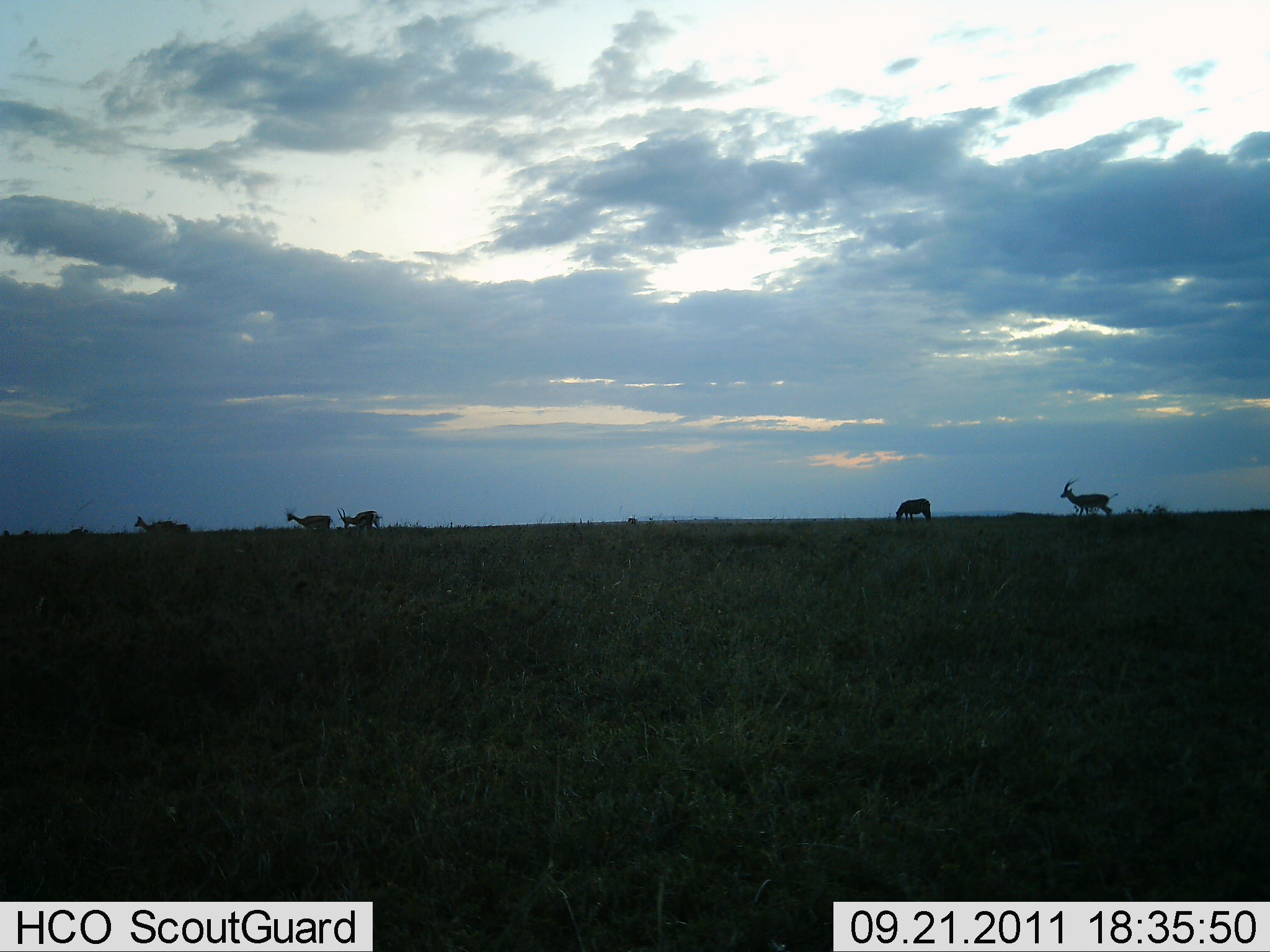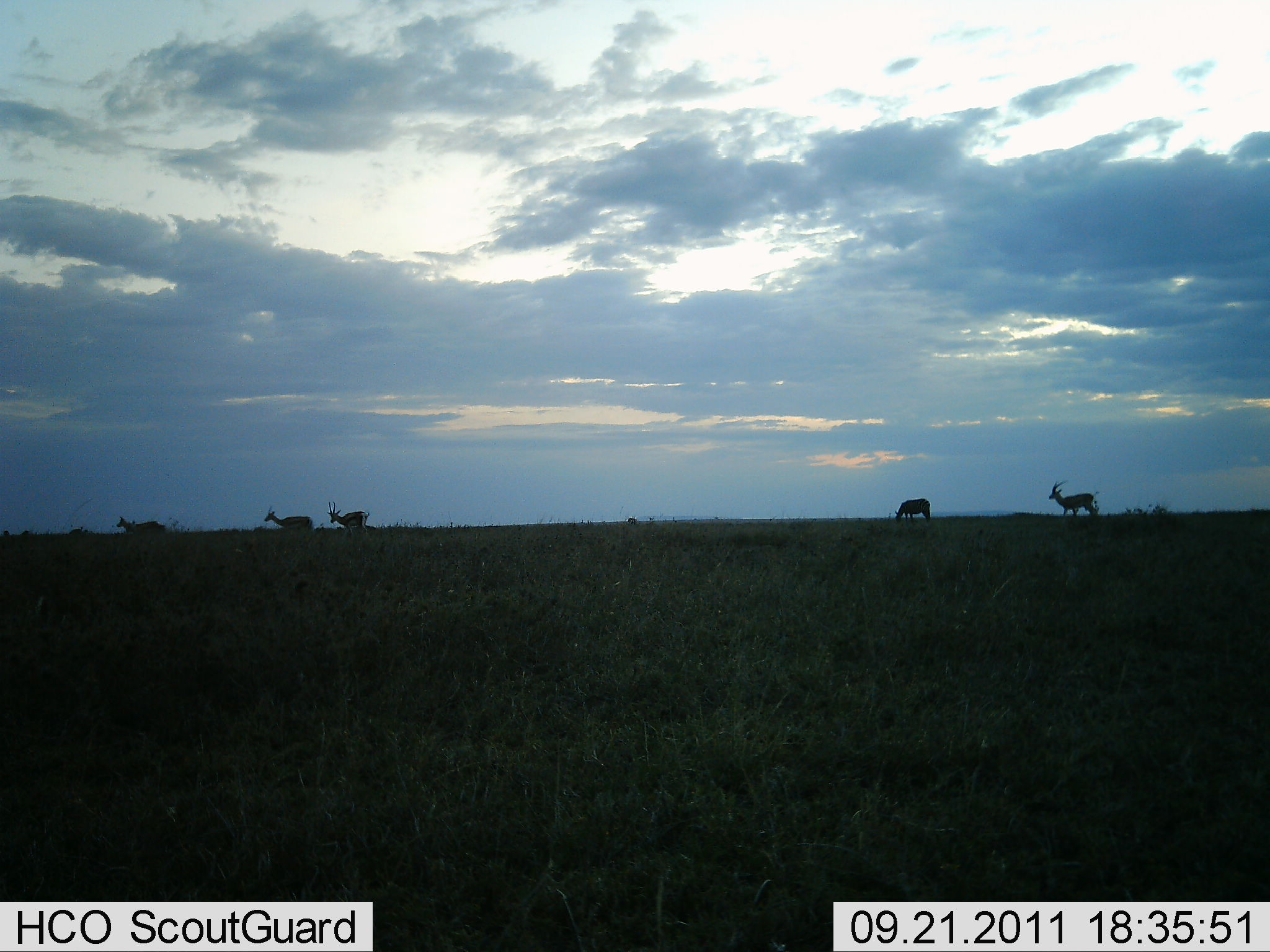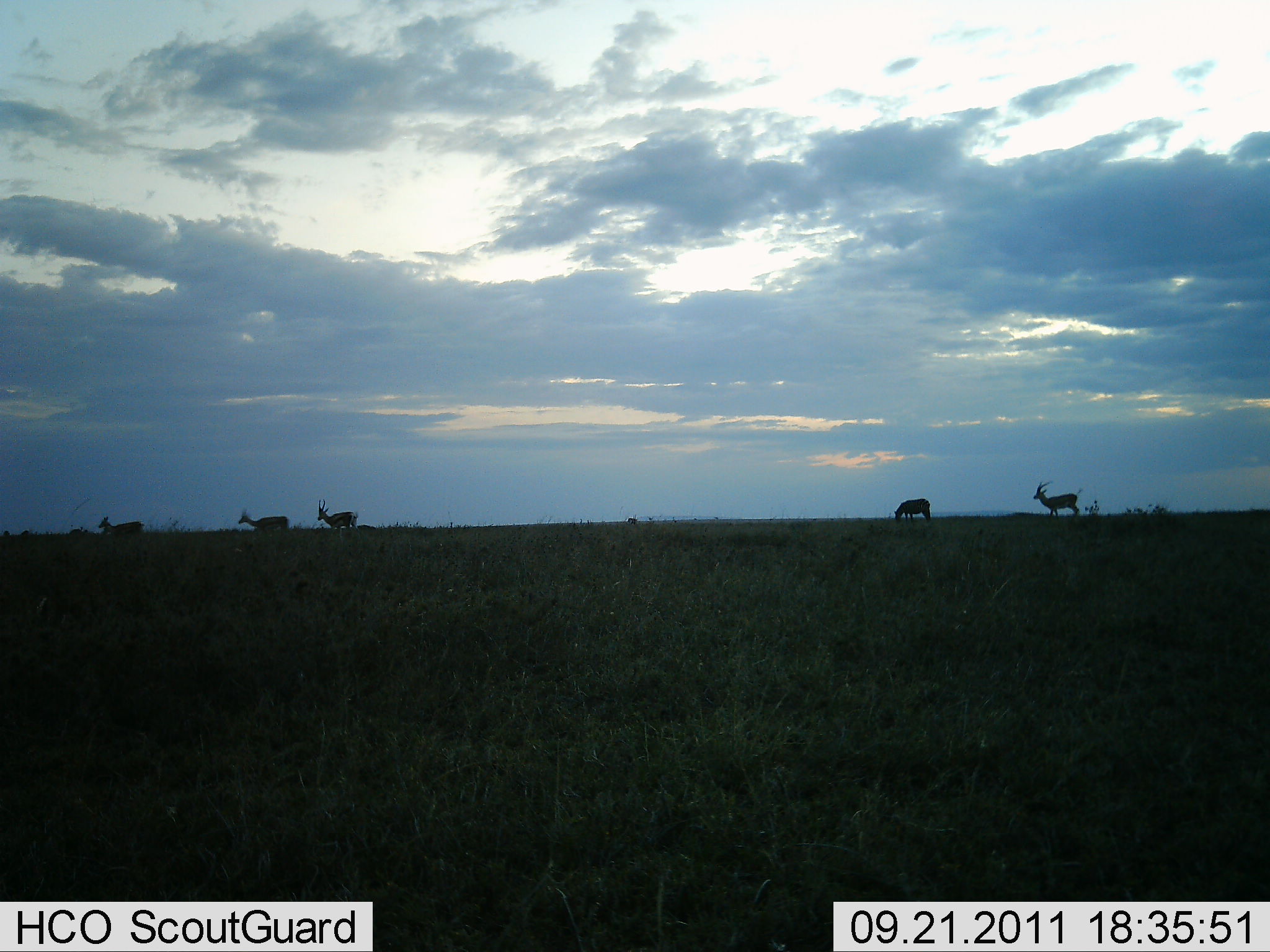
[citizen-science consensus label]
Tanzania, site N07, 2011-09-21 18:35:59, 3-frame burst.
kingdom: Animalia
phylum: Chordata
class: Mammalia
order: Artiodactyla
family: Bovidae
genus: Eudorcas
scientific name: Eudorcas thomsonii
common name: thomson's gazelle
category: gazellethomsons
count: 5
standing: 45%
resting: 0%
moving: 91%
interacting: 0%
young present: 0%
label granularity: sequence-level